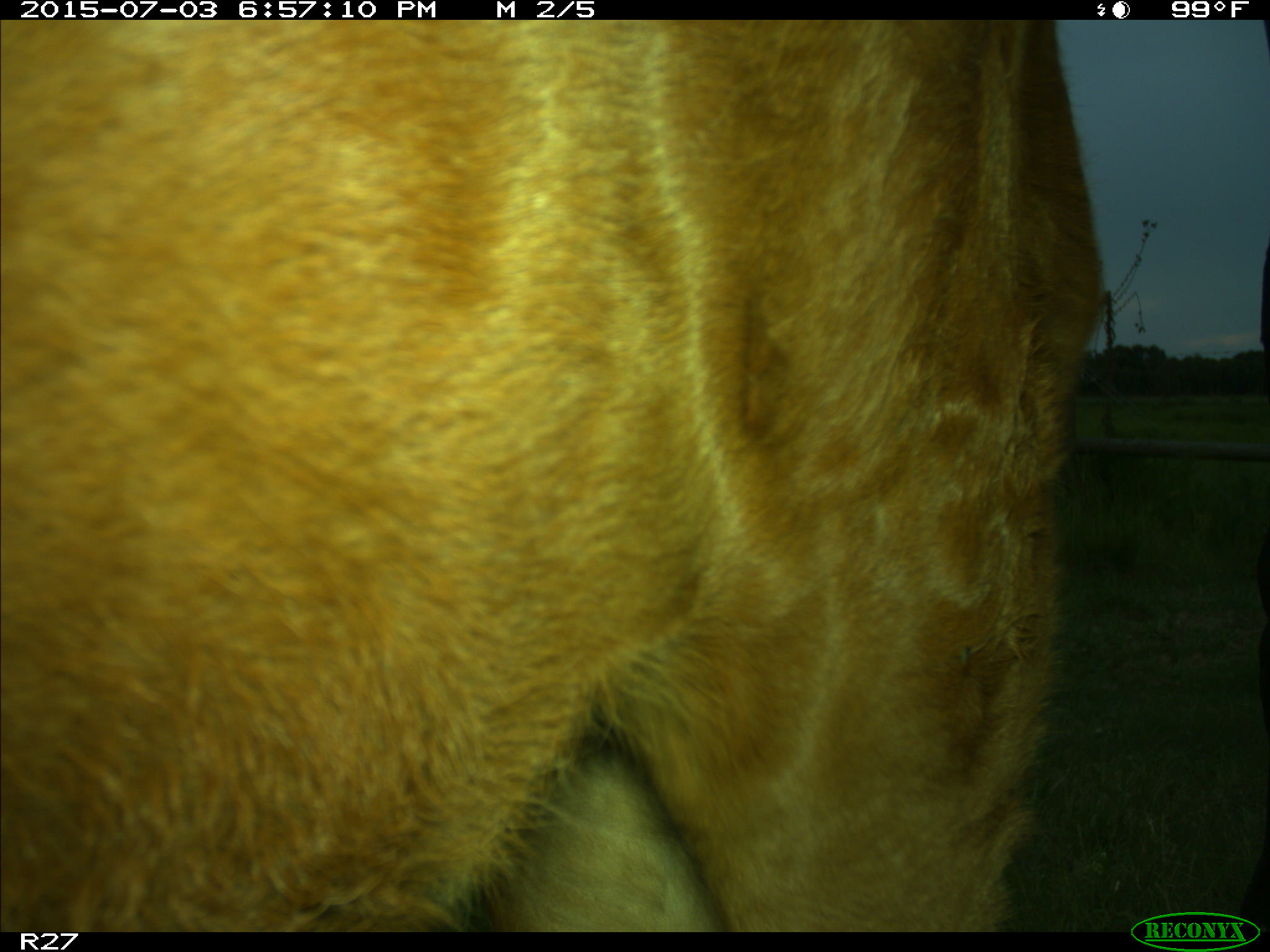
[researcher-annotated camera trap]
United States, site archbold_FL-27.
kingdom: Animalia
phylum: Chordata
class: Mammalia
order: Artiodactyla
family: Bovidae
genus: Bos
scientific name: Bos taurus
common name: domestic cow